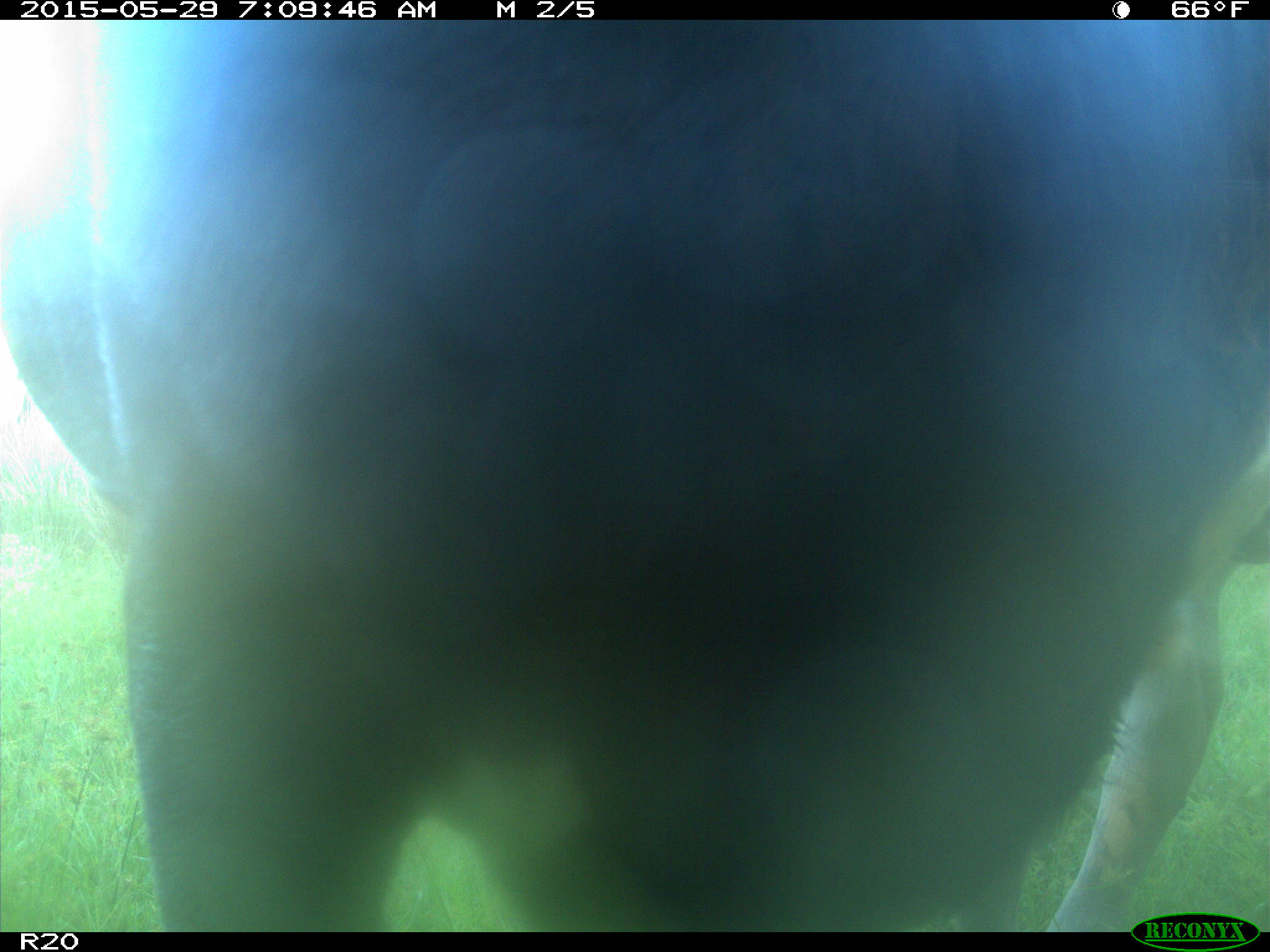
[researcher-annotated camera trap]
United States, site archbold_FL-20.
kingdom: Animalia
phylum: Chordata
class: Mammalia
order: Artiodactyla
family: Bovidae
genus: Bos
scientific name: Bos taurus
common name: domestic cow